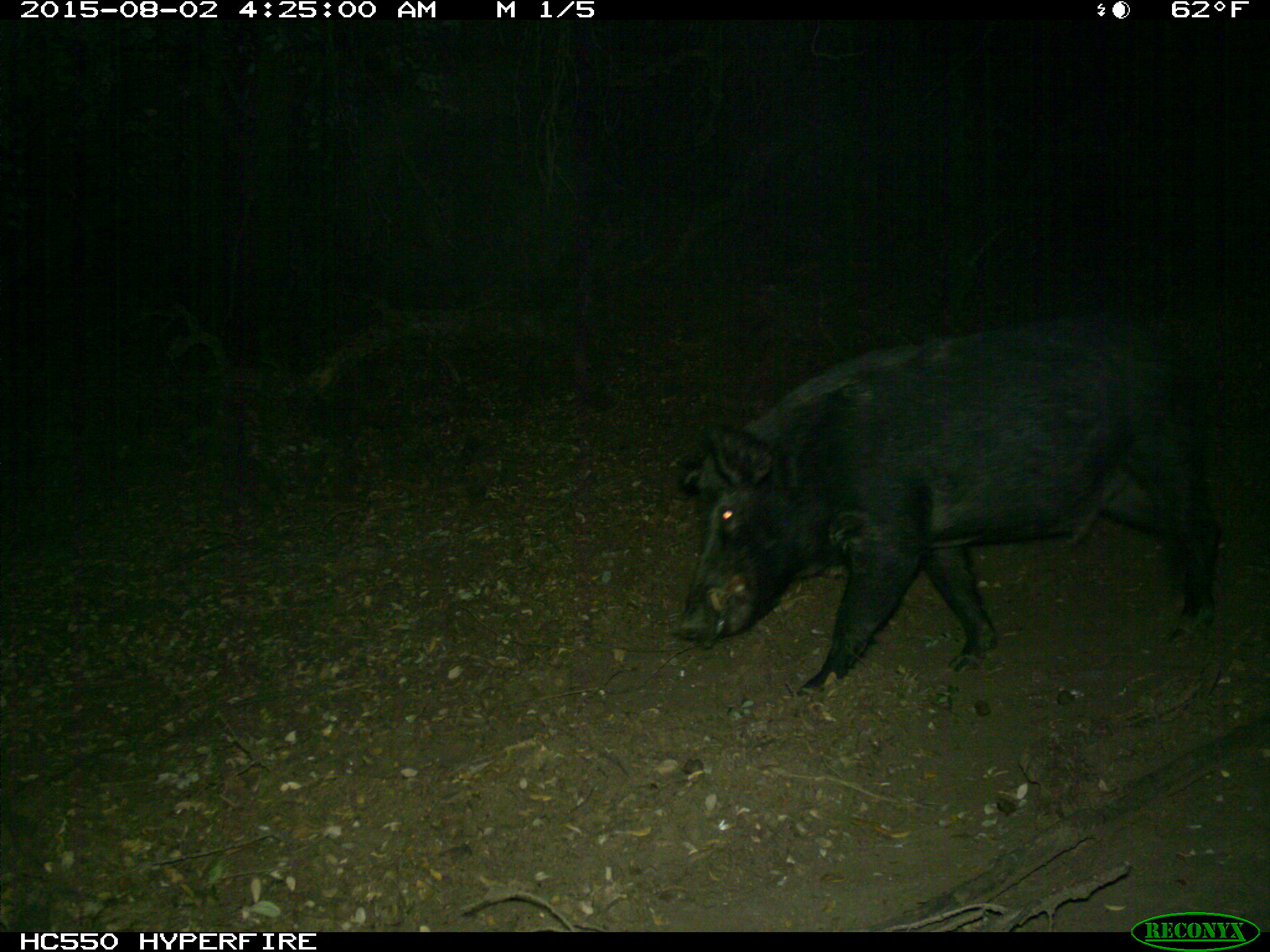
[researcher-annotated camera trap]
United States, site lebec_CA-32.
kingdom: Animalia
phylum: Chordata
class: Mammalia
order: Artiodactyla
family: Suidae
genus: Sus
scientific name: Sus scrofa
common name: wild boar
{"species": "Sus scrofa (wild boar)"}